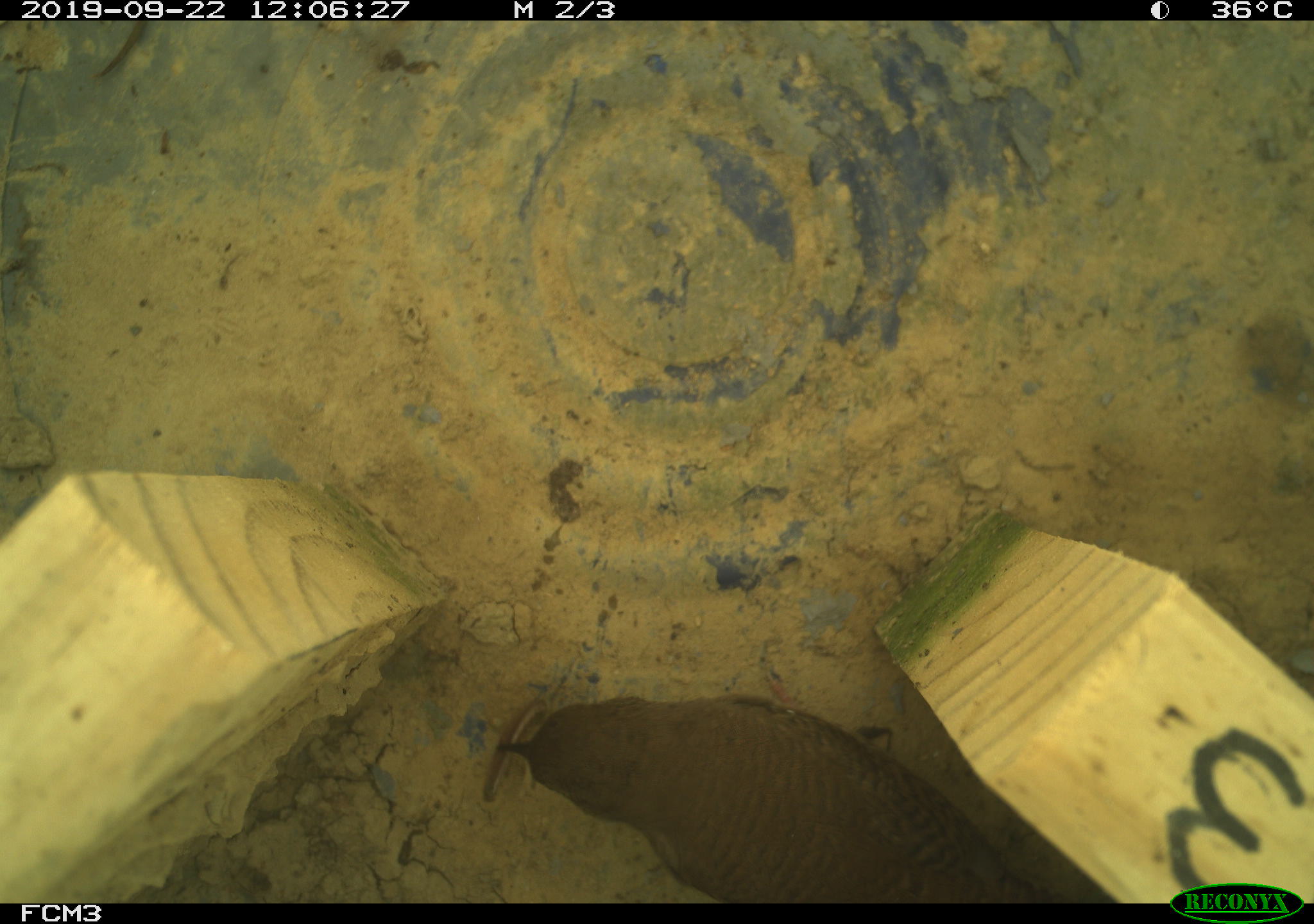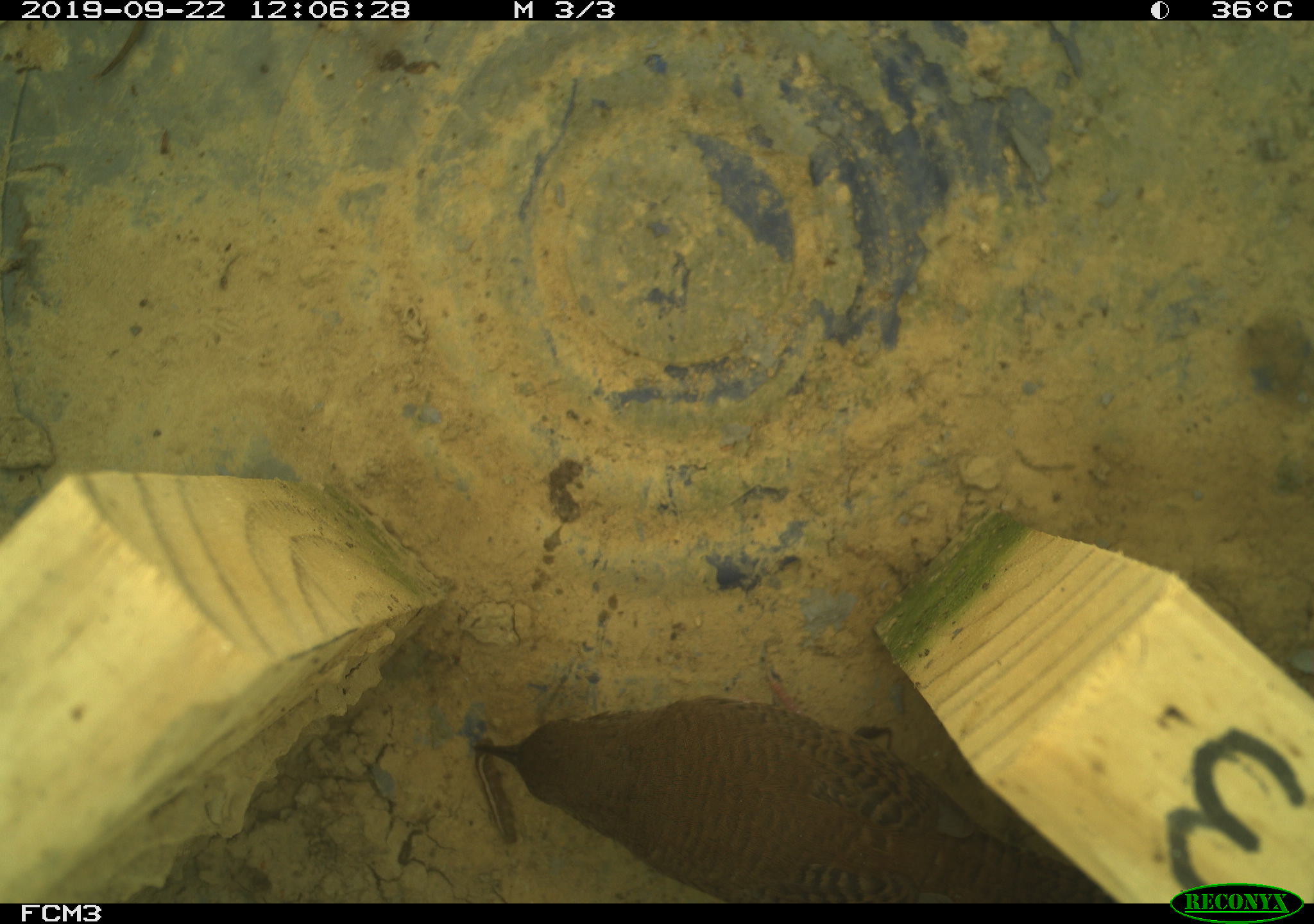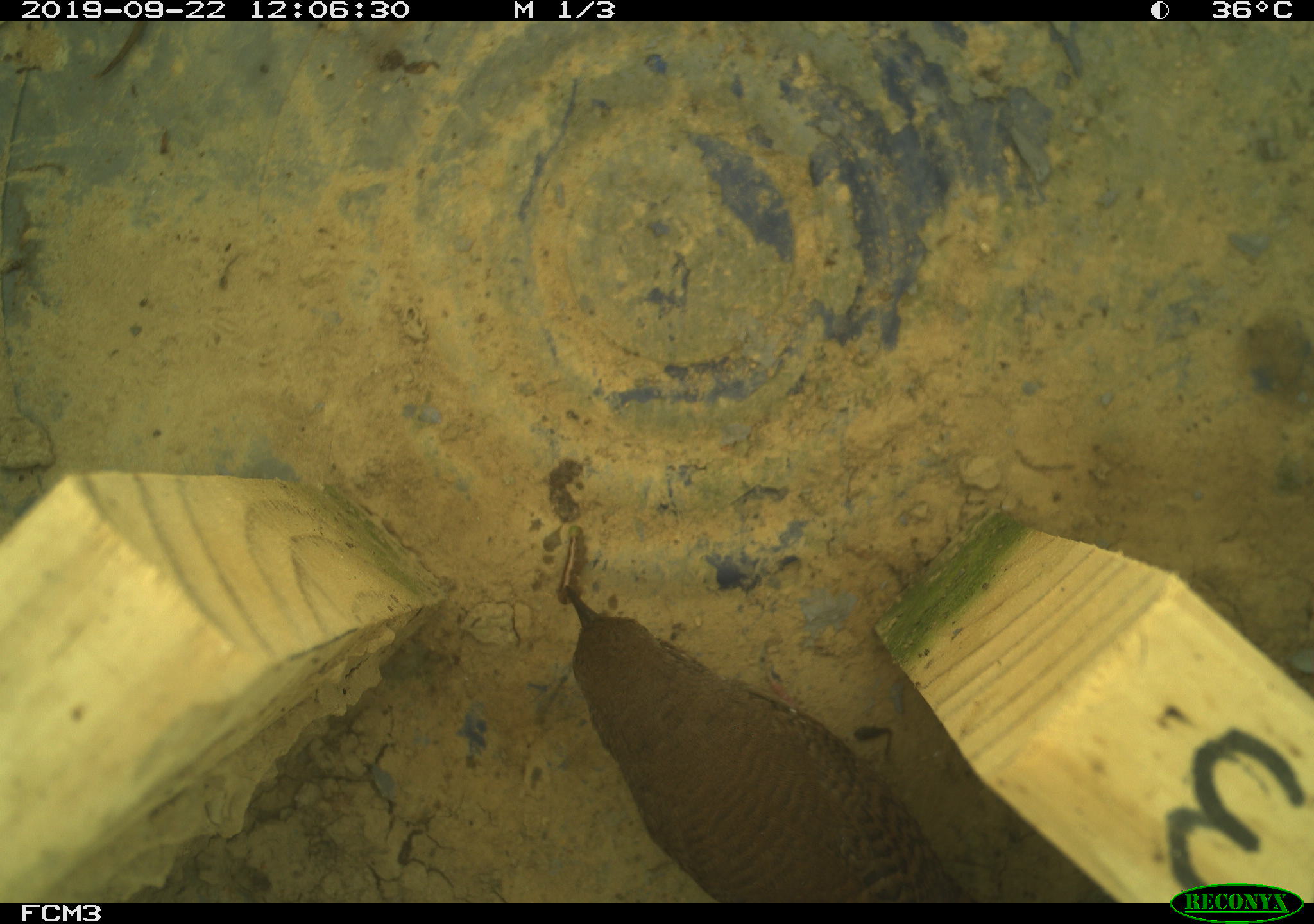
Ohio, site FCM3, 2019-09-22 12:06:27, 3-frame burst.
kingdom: Animalia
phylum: Chordata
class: Aves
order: Passeriformes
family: Troglodytidae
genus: Troglodytes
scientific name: Troglodytes aedon aedon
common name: northern house wren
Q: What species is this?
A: Northern house wren (Troglodytes aedon aedon).